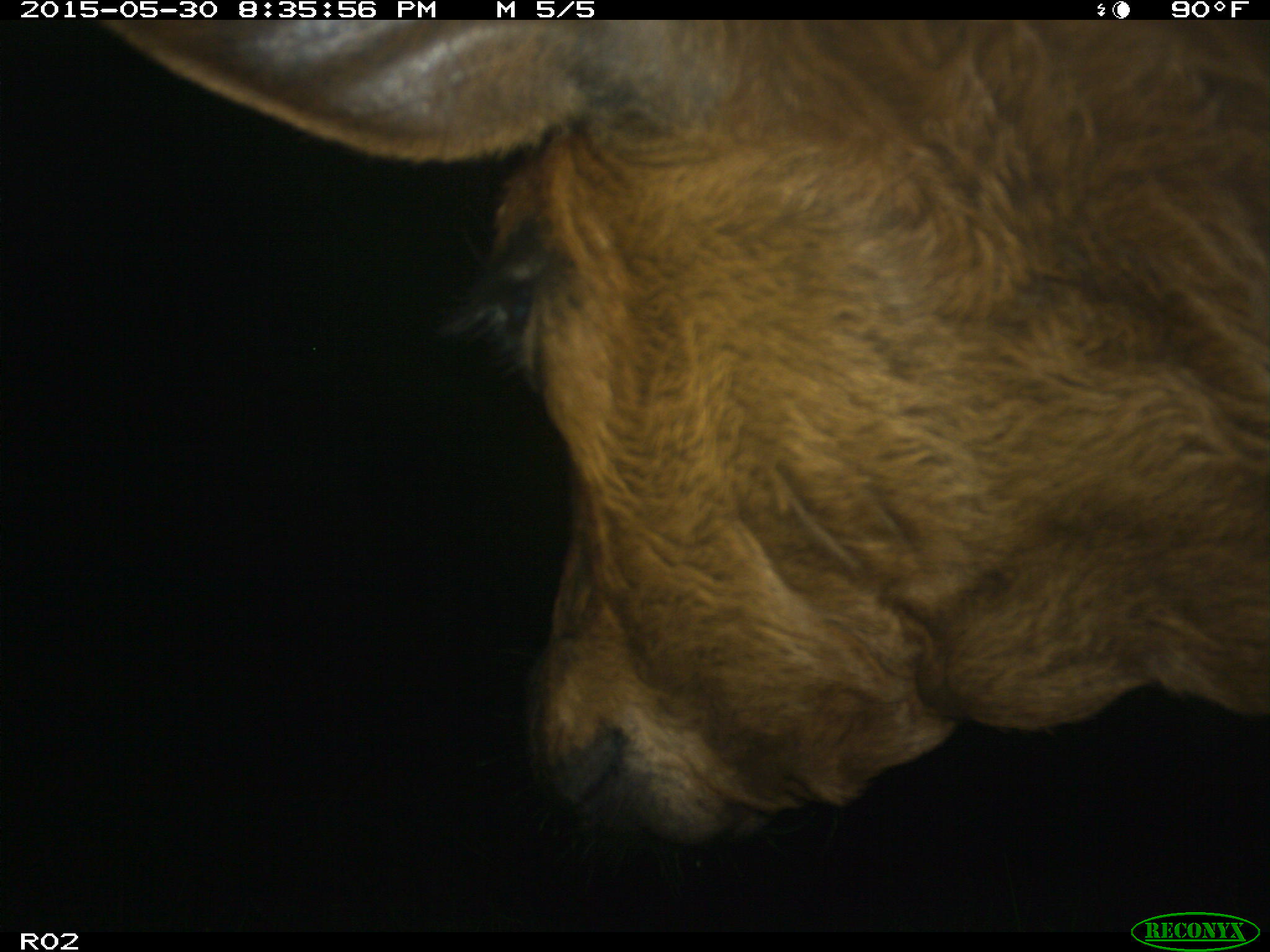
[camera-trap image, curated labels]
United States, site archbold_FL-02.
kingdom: Animalia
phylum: Chordata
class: Mammalia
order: Artiodactyla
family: Bovidae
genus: Bos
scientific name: Bos taurus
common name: domestic cow